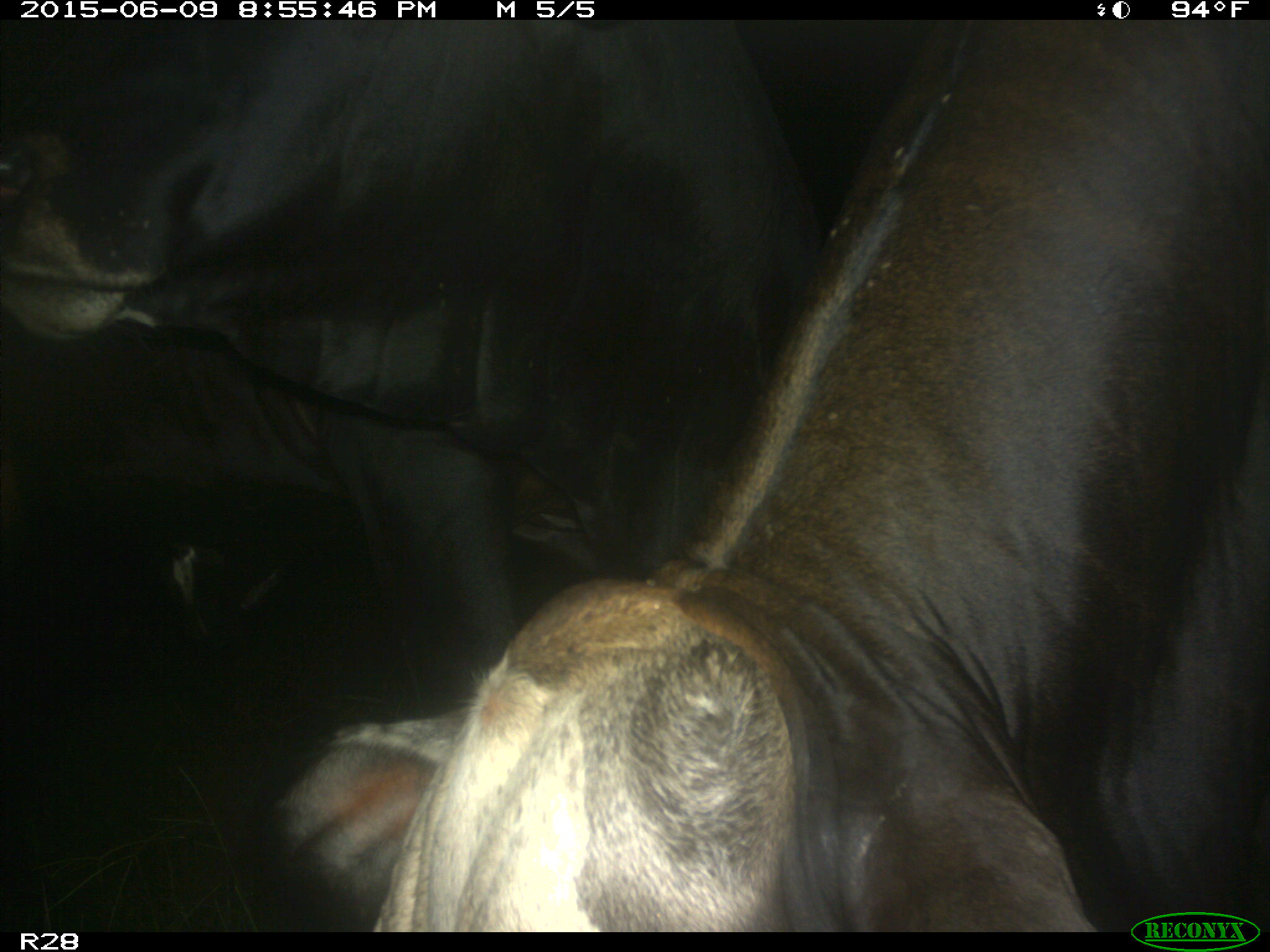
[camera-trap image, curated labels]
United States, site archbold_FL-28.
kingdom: Animalia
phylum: Chordata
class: Mammalia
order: Artiodactyla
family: Bovidae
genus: Bos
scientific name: Bos taurus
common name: domestic cow